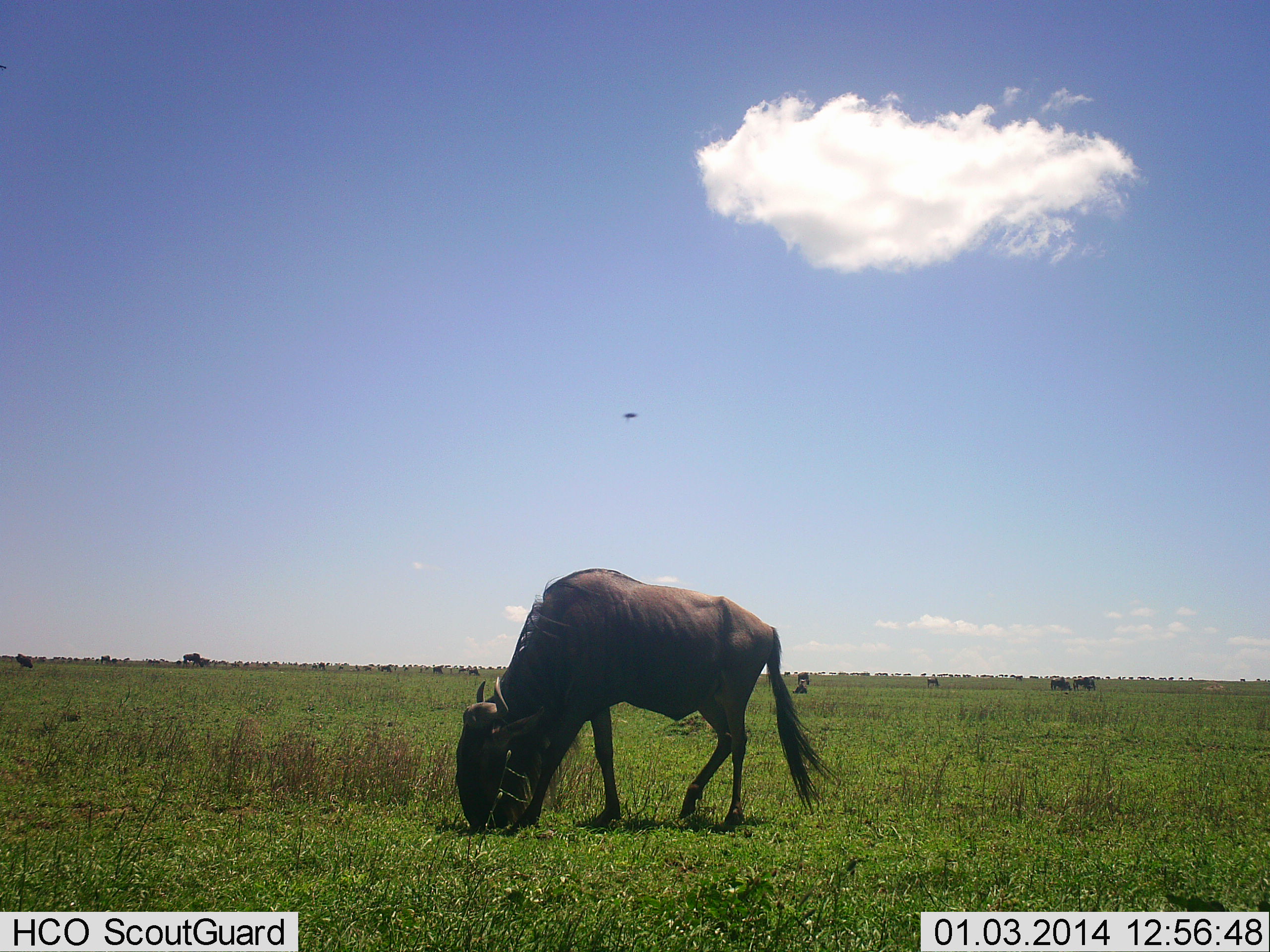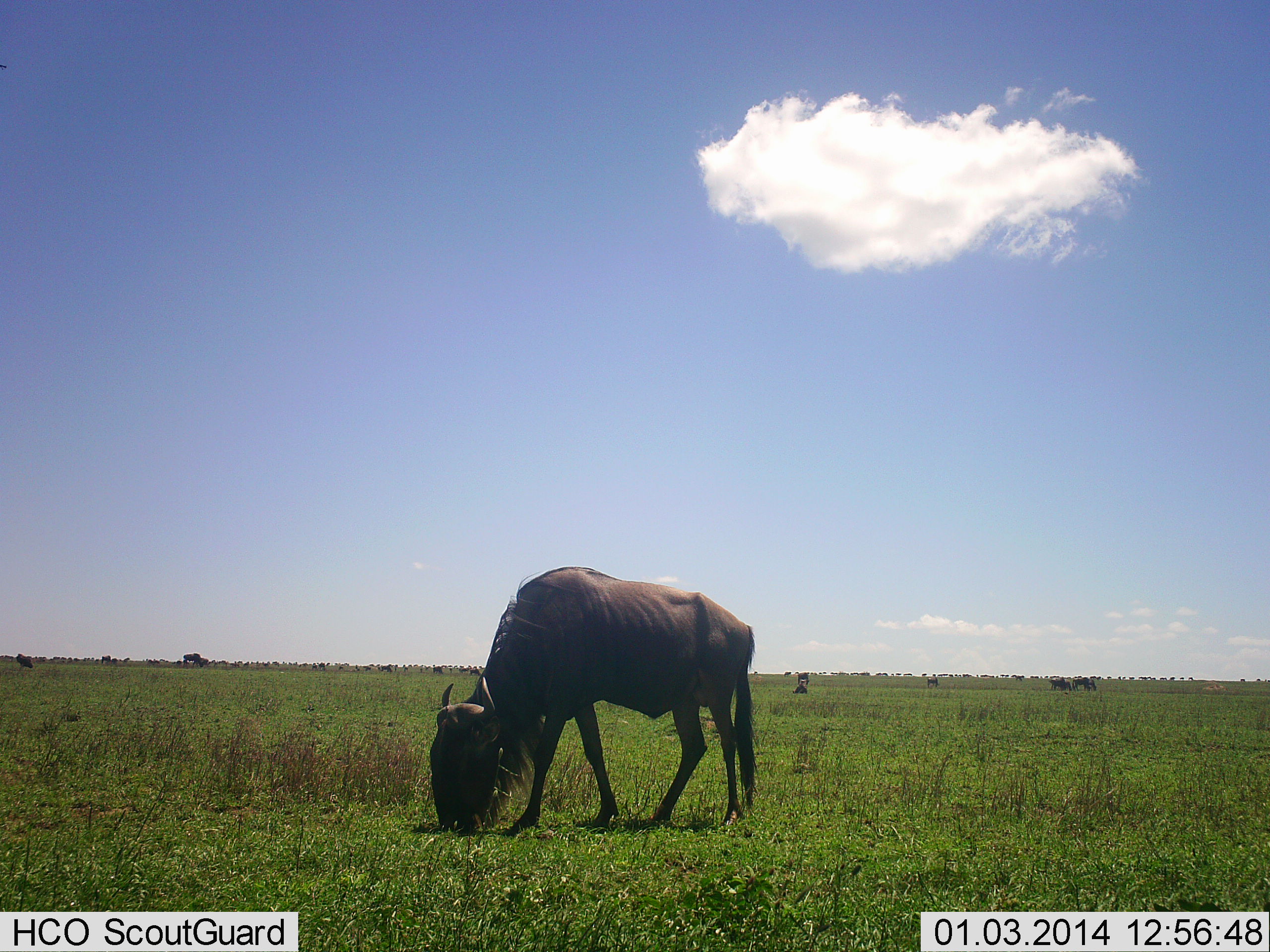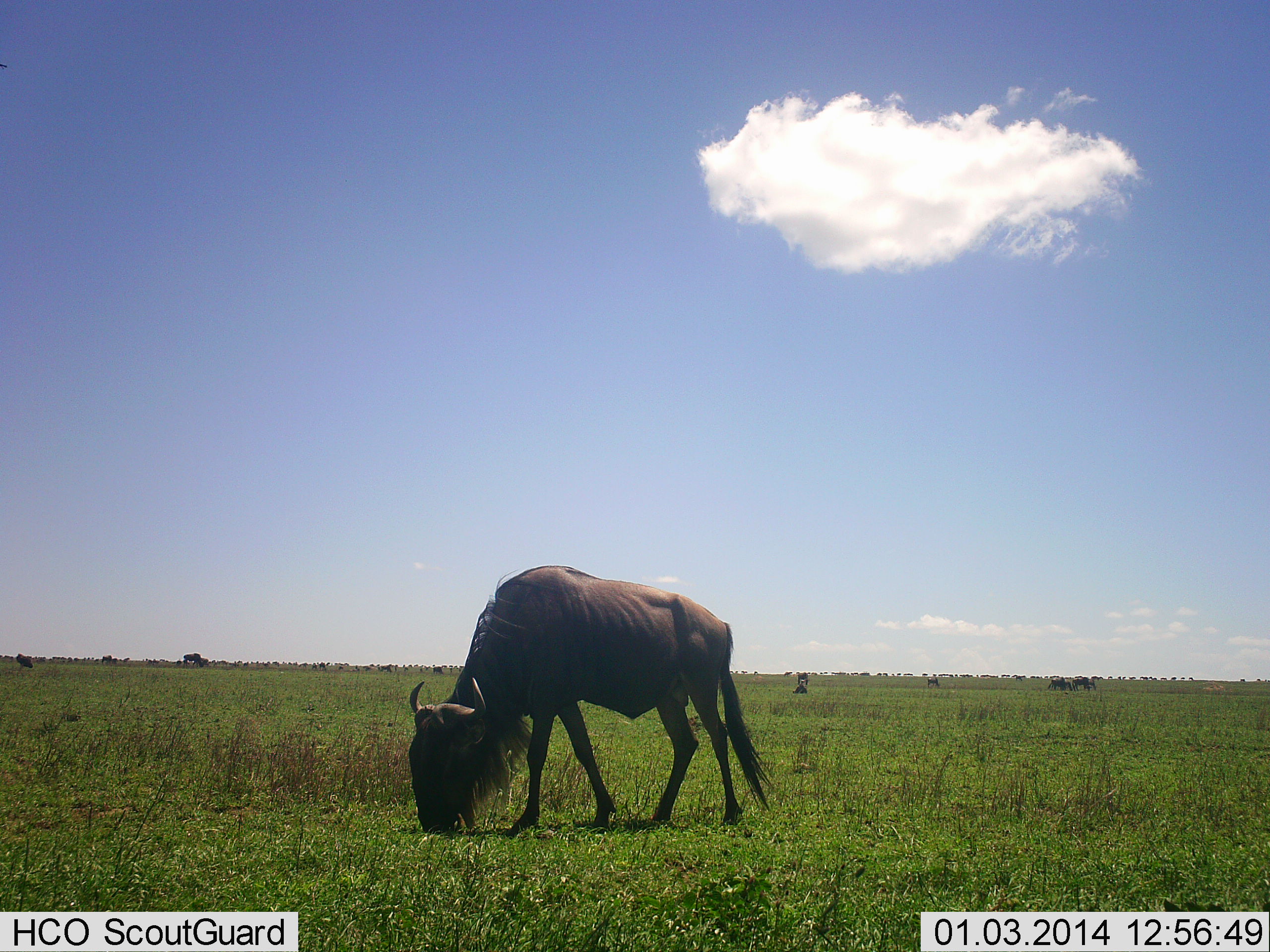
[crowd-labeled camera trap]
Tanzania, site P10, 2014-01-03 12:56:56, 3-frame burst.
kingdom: Animalia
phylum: Chordata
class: Mammalia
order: Artiodactyla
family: Bovidae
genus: Connochaetes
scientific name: Connochaetes taurinus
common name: blue wildebeest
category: wildebeest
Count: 1.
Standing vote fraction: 30%.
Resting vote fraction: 0%.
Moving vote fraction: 20%.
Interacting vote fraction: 0%.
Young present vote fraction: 0%.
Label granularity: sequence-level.